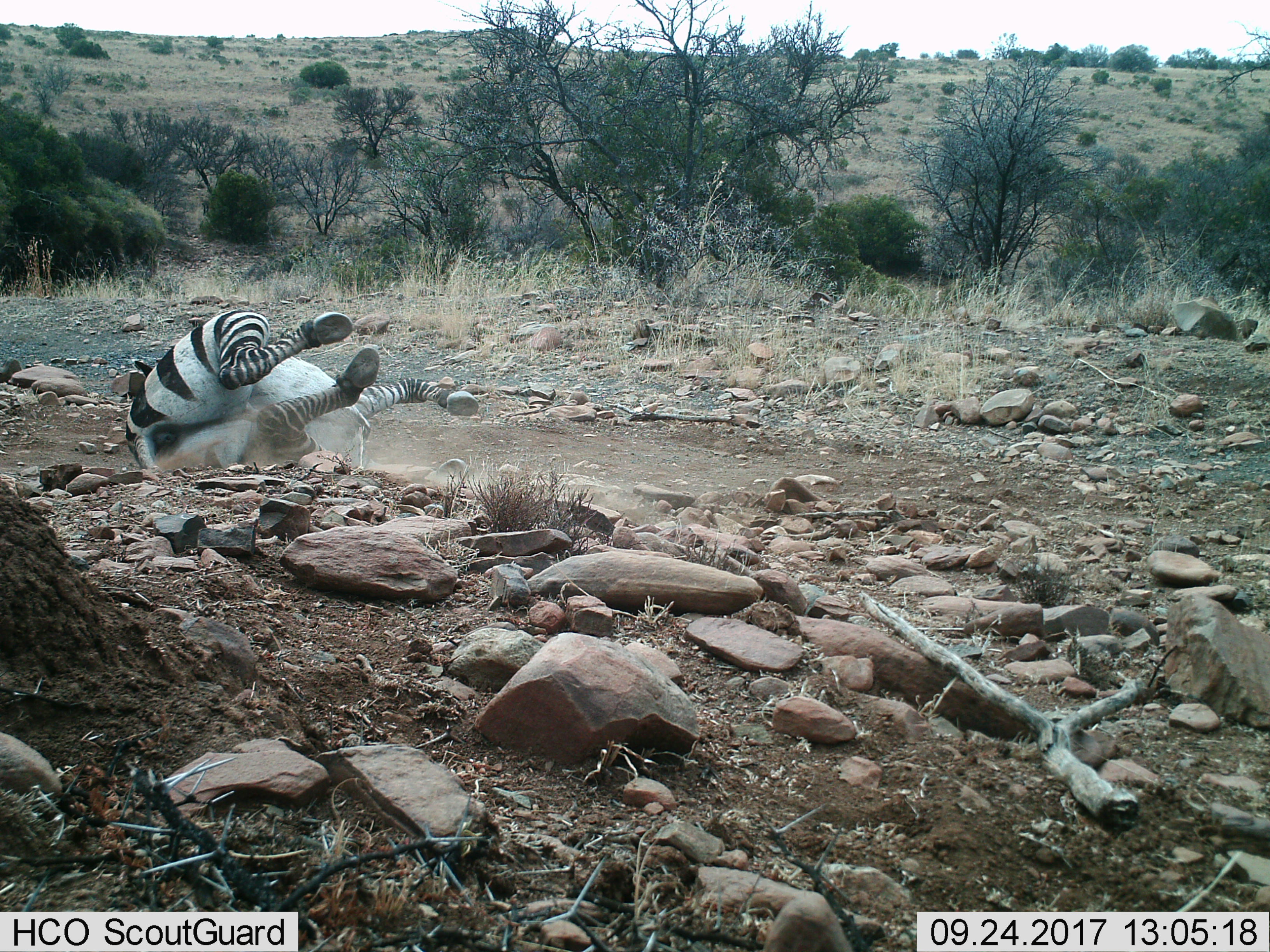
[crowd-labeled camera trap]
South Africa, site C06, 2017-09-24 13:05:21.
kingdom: Animalia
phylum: Chordata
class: Mammalia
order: Perissodactyla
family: Equidae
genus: Equus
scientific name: Equus zebra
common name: mountain zebra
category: zebramountain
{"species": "zebramountain (mountain zebra) (Equus zebra)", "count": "1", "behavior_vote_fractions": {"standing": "0%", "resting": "22%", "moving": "78%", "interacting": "11%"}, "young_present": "0%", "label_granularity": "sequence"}